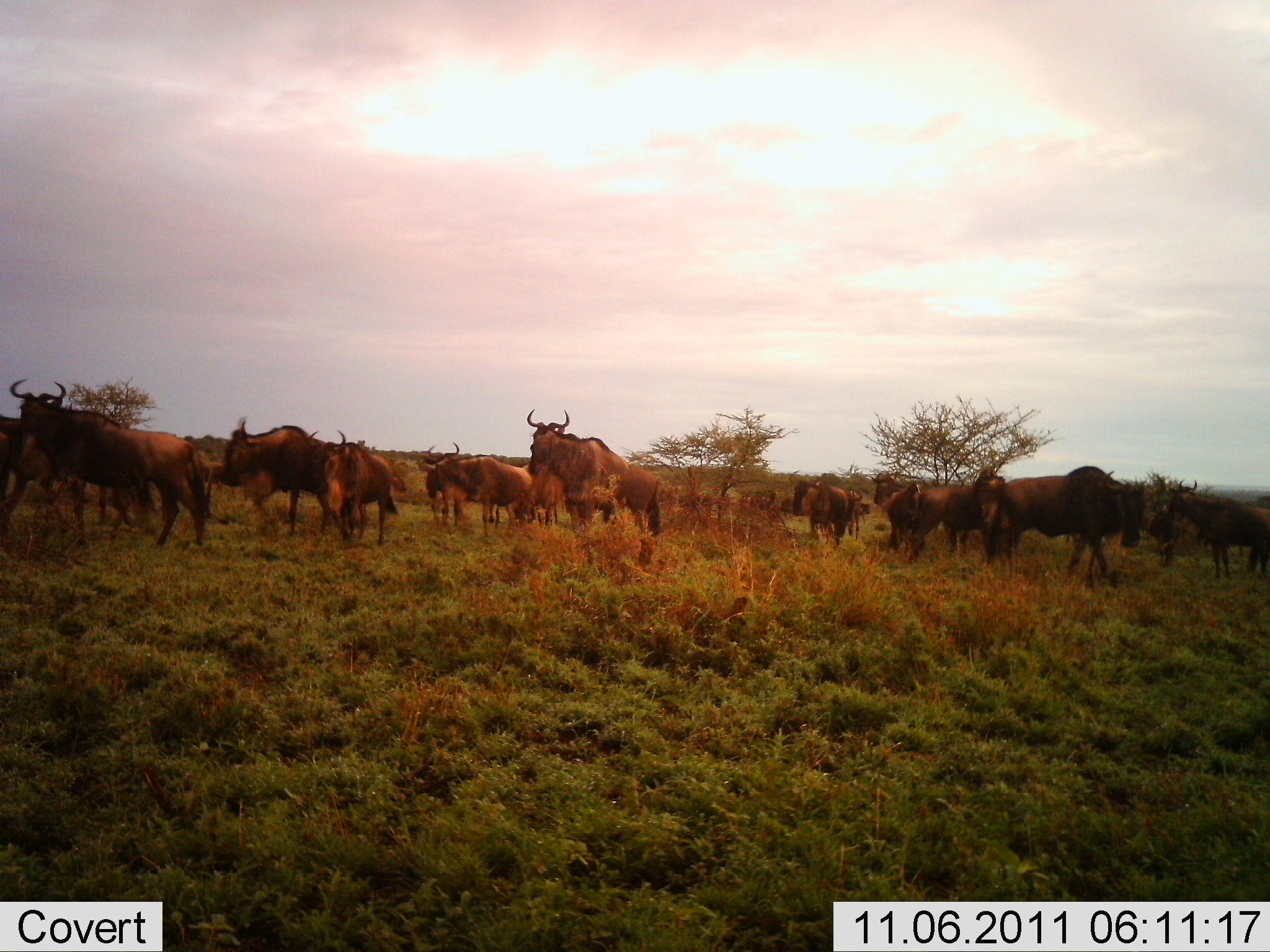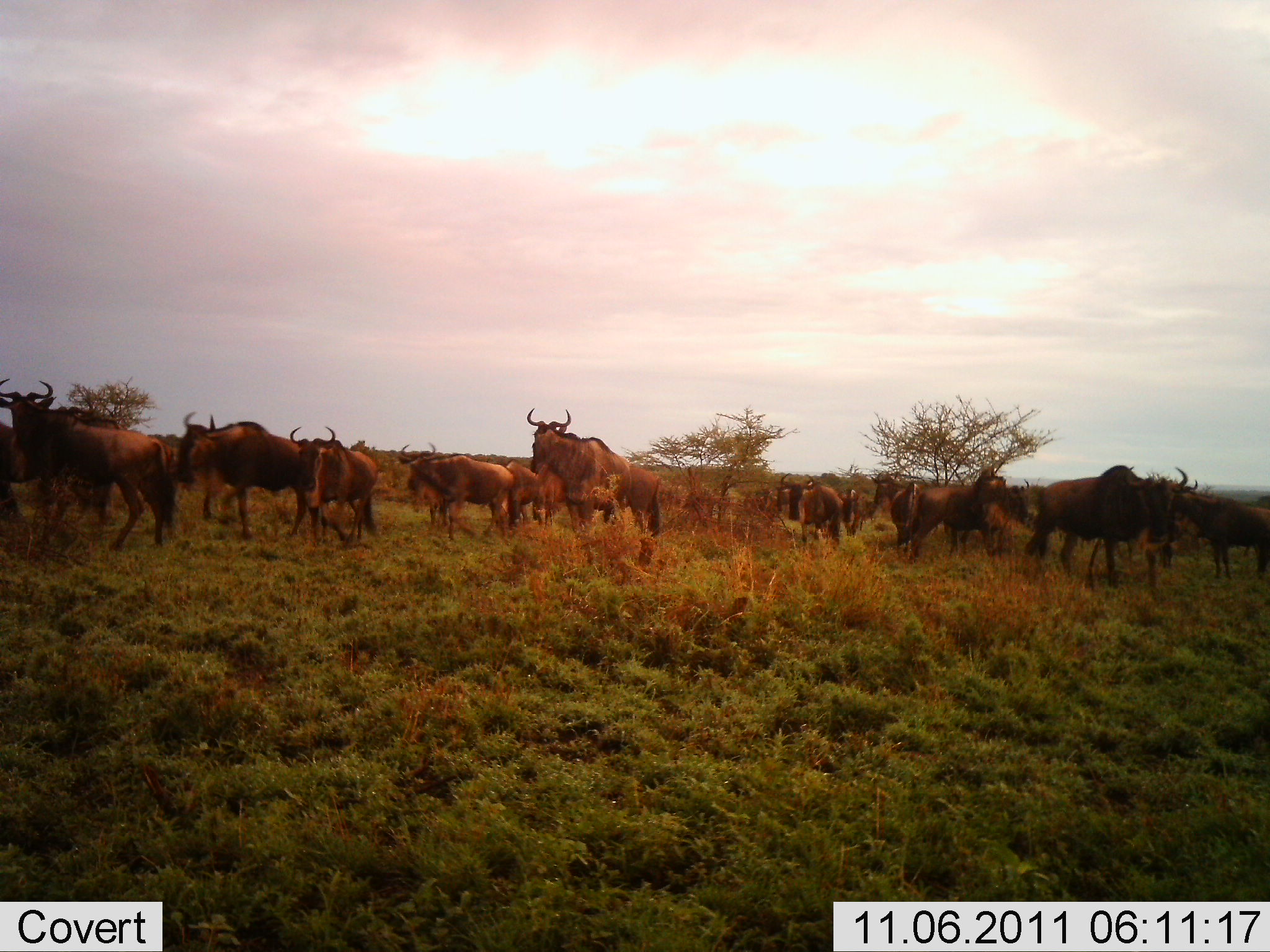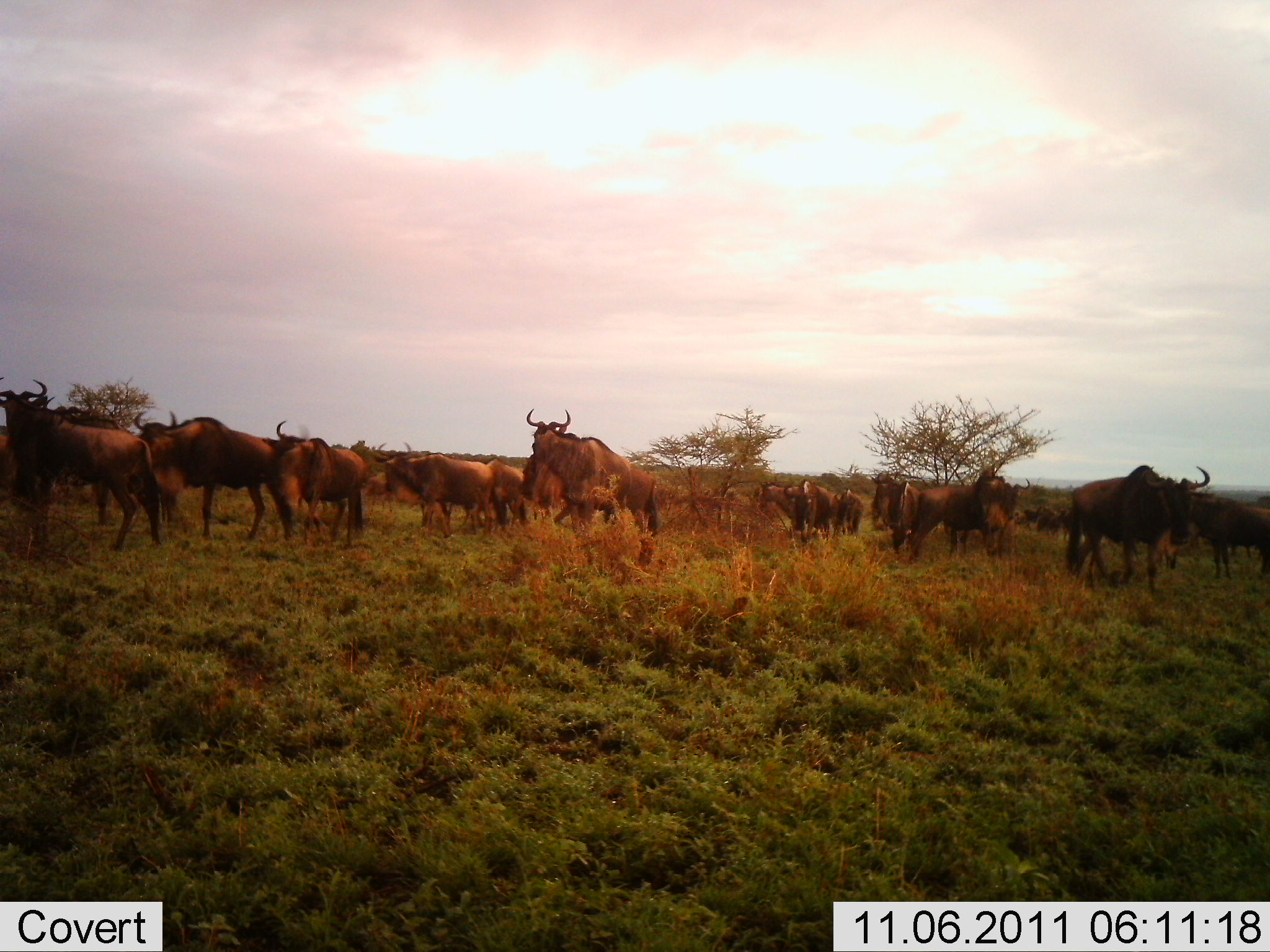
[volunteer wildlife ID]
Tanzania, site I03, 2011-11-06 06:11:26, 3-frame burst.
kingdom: Animalia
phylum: Chordata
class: Mammalia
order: Artiodactyla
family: Bovidae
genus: Connochaetes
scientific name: Connochaetes taurinus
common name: blue wildebeest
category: wildebeest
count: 11-50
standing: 60%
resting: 0%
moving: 100%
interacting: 0%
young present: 0%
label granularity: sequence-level